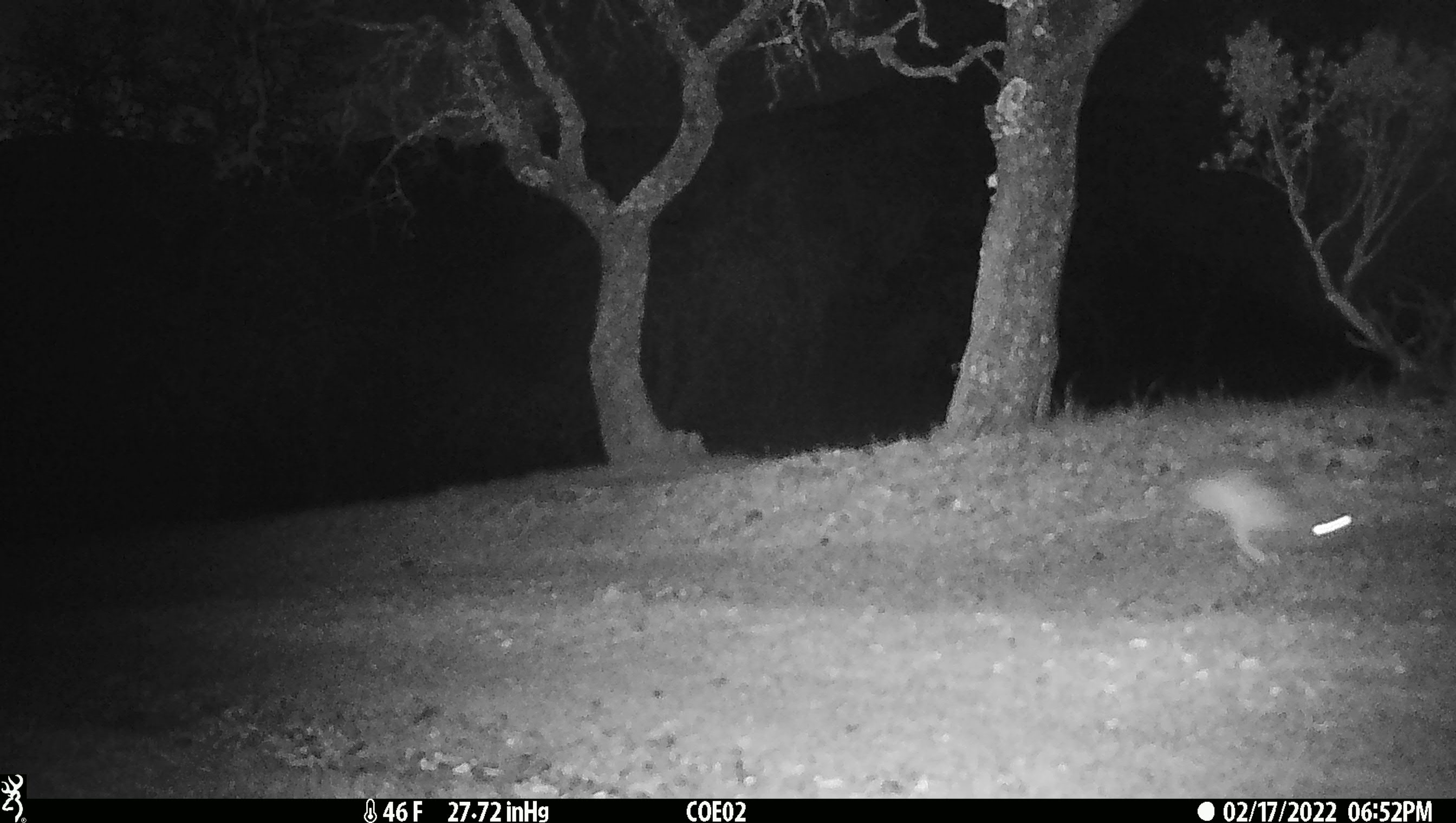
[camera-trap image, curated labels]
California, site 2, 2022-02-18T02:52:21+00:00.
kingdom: Animalia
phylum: Chordata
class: Mammalia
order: Lagomorpha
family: Leporidae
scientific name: Leporidae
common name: rabbit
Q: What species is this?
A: Rabbit (Leporidae).